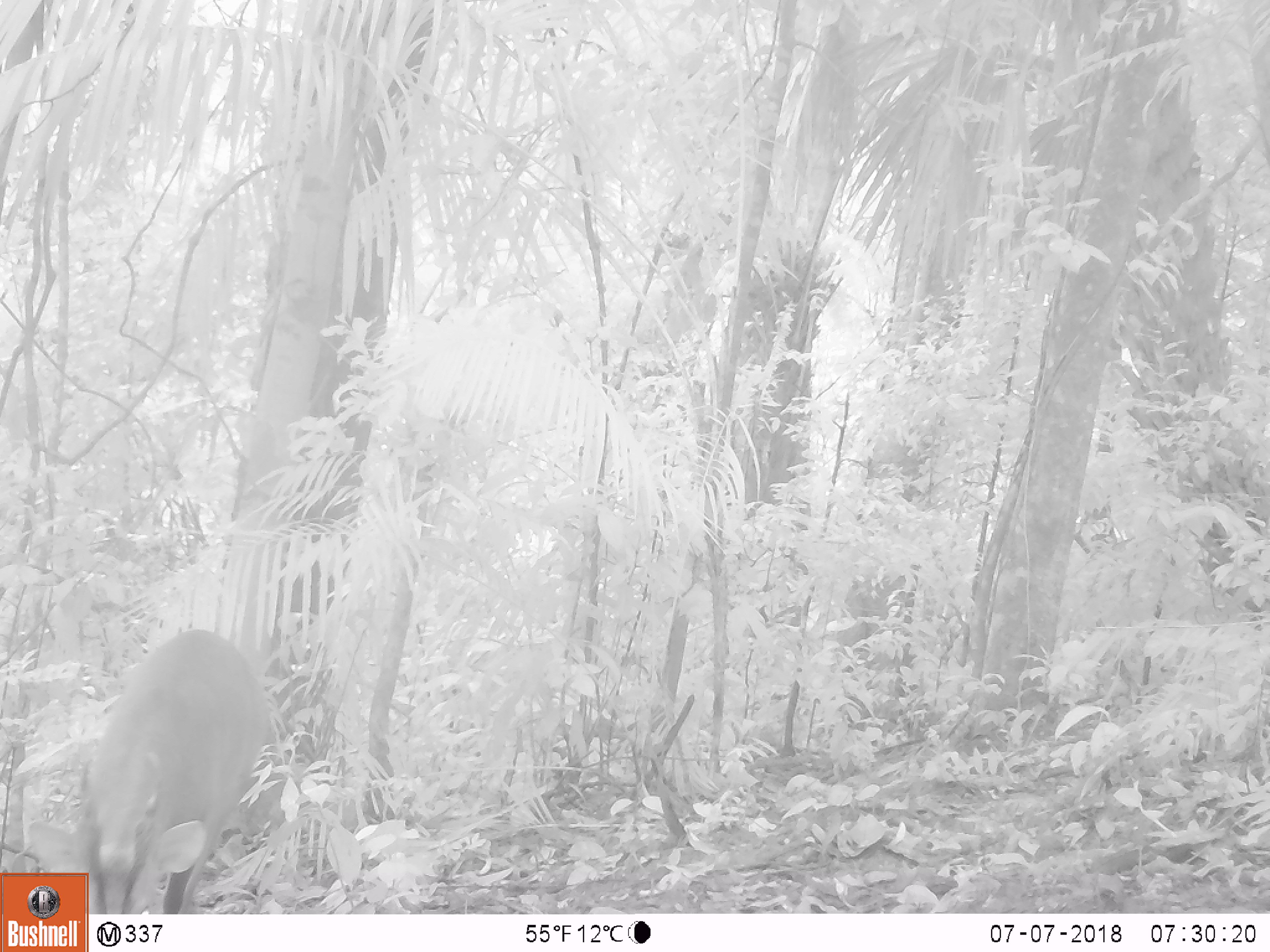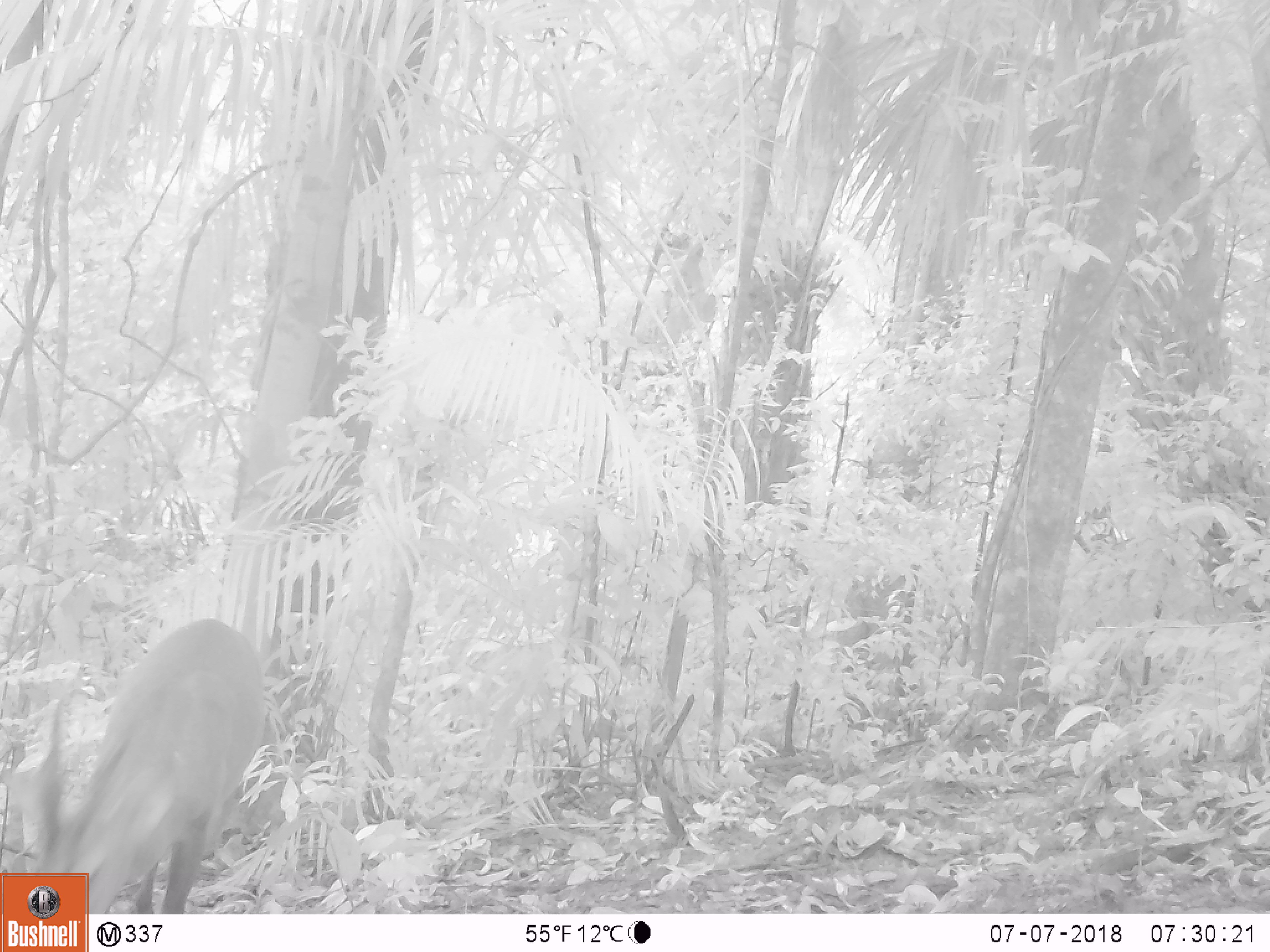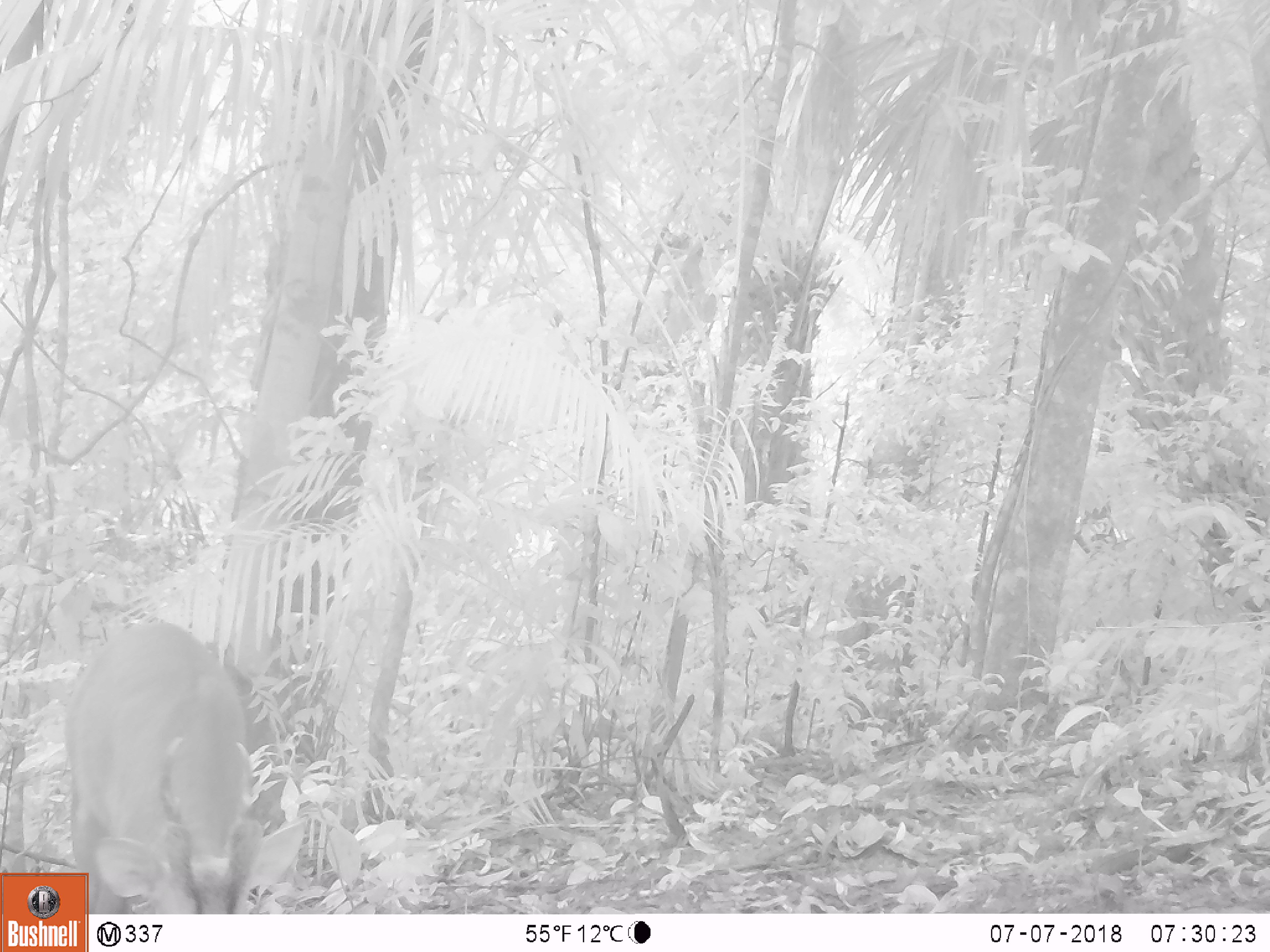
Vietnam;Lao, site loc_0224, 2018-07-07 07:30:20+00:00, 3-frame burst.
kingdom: Animalia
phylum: Chordata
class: Mammalia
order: Artiodactyla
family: Cervidae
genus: Muntiacus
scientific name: Muntiacus vuquangensis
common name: large-antlered muntjac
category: large antlered muntjac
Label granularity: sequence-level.